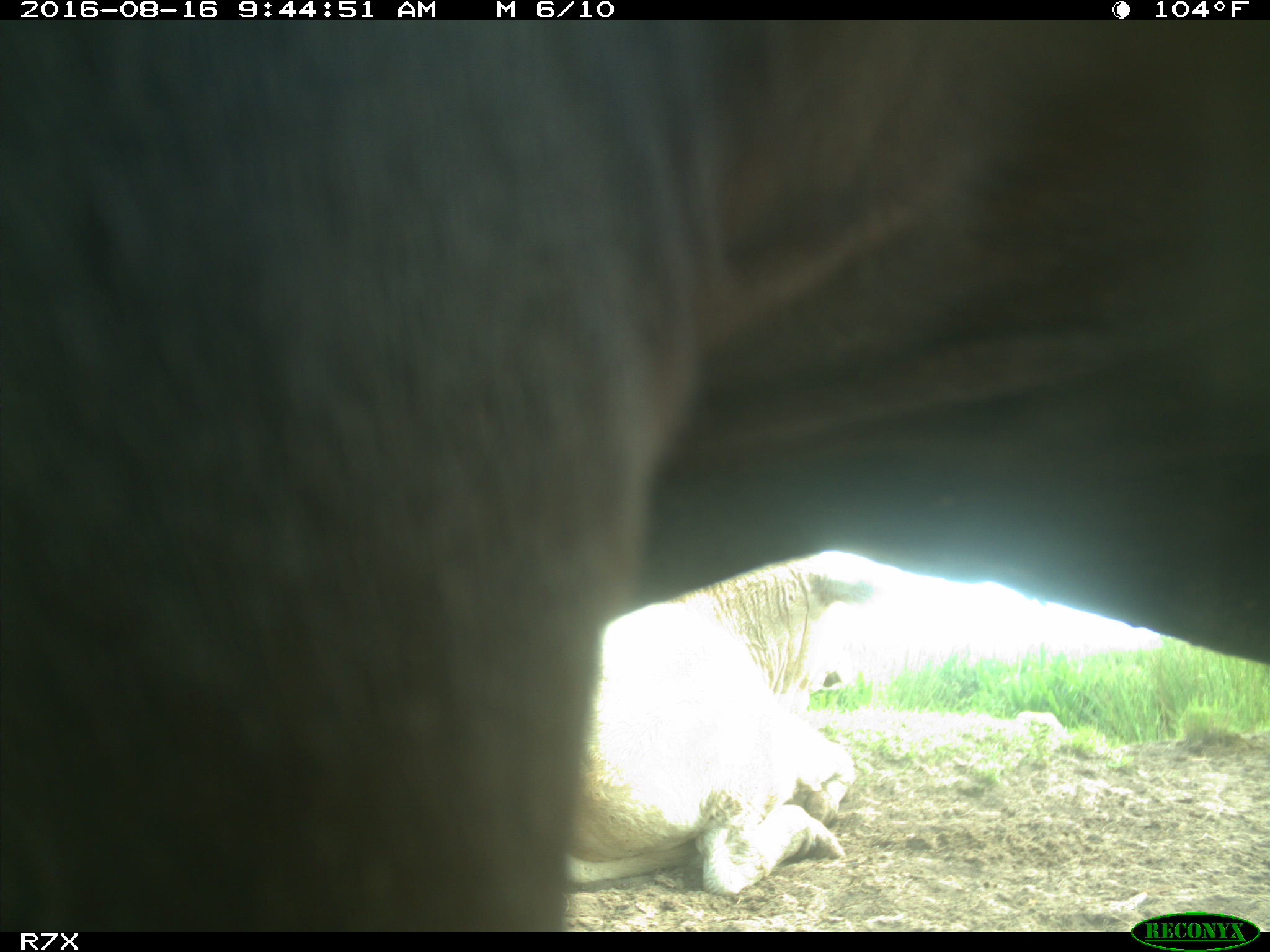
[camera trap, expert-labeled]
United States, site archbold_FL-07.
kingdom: Animalia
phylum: Chordata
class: Mammalia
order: Artiodactyla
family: Bovidae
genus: Bos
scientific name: Bos taurus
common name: domestic cow